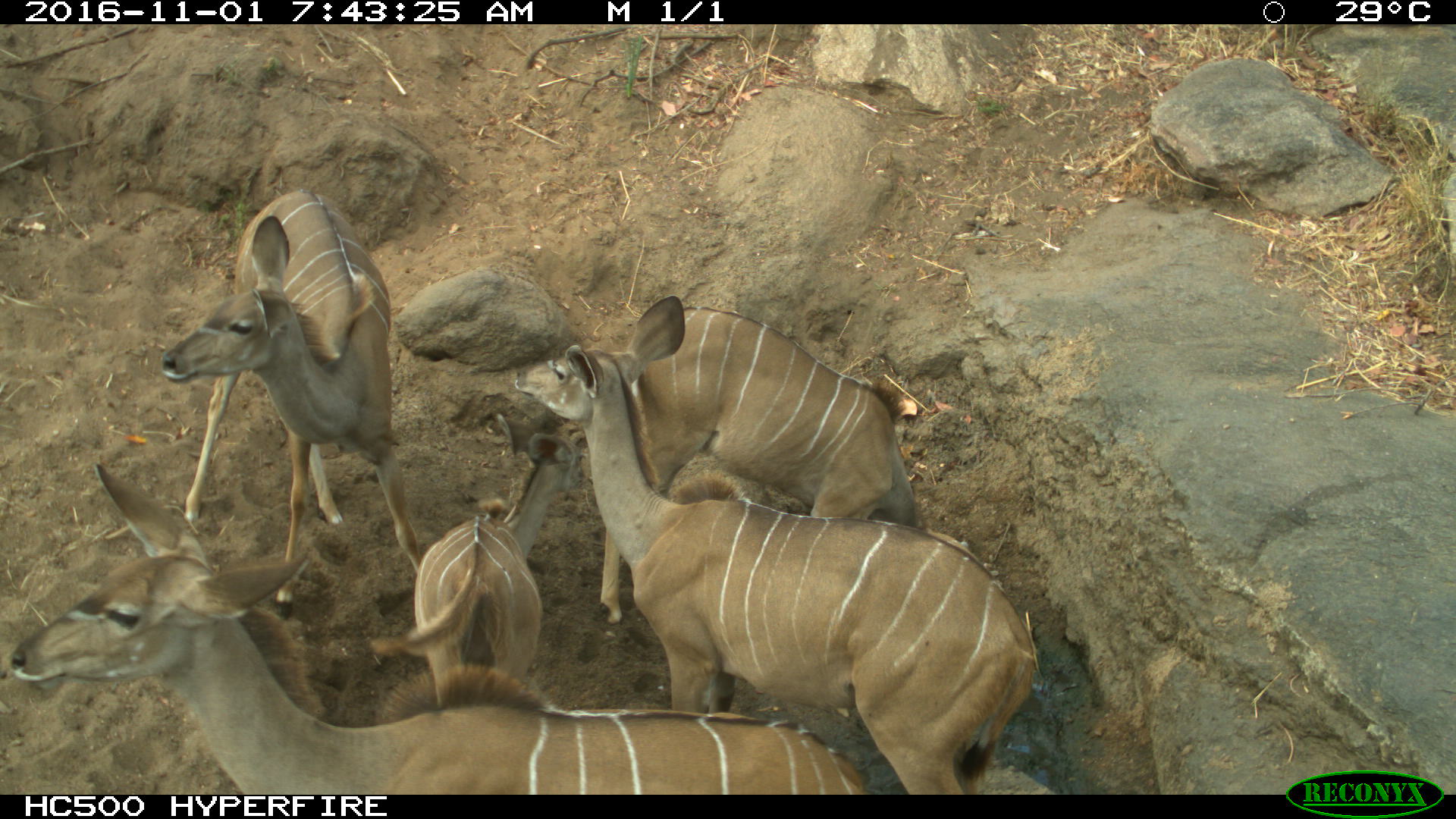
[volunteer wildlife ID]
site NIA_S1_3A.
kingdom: Animalia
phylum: Chordata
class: Mammalia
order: Artiodactyla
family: Bovidae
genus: Tragelaphus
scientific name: Tragelaphus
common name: kudu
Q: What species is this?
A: Kudu (Tragelaphus).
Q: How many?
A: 5.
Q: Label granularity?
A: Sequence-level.